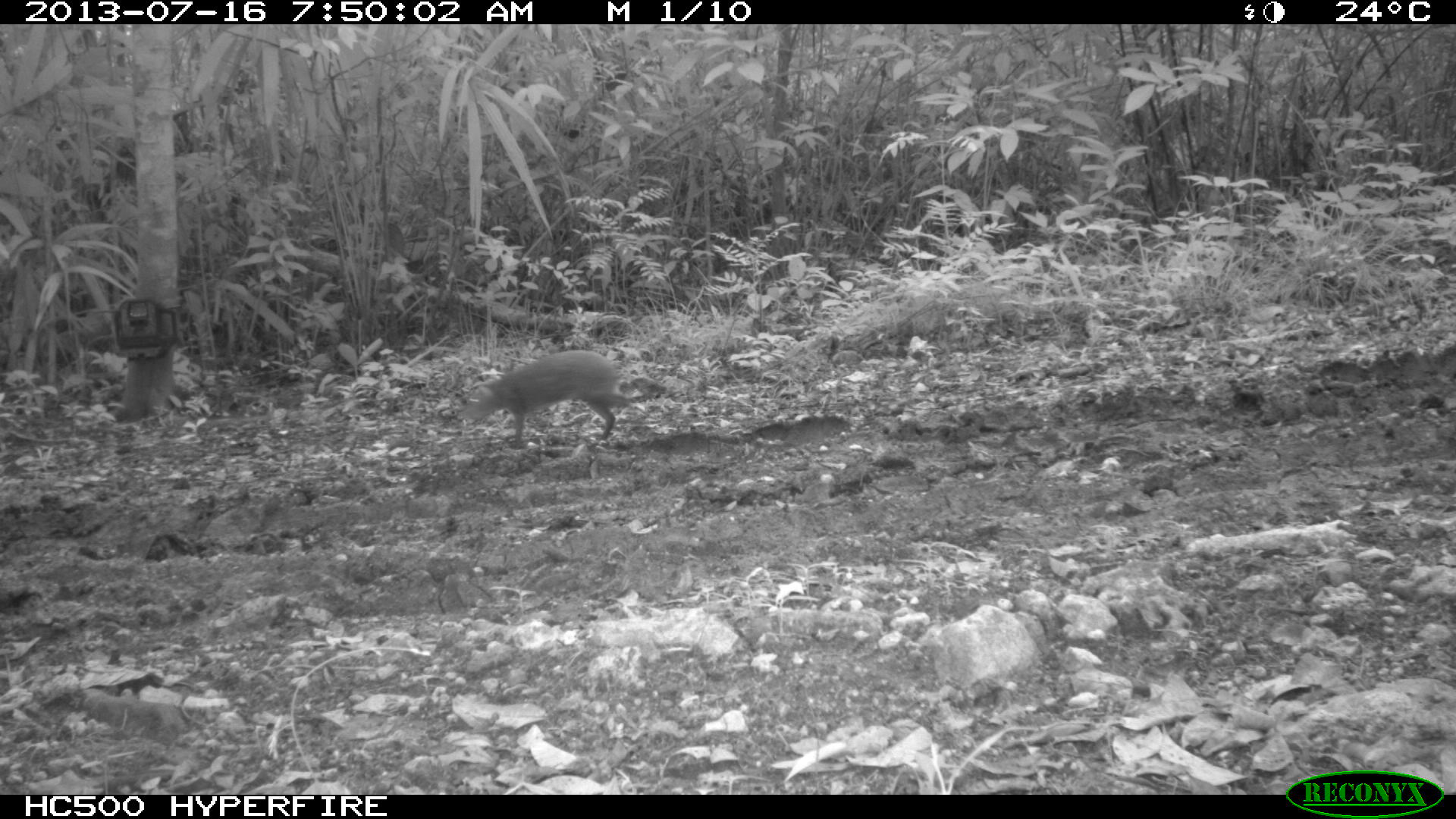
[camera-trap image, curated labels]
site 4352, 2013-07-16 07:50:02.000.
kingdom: Animalia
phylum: Chordata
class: Mammalia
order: Rodentia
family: Dasyproctidae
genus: Dasyprocta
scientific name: Dasyprocta punctata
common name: central american agouti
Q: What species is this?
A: Dasyprocta punctata (central american agouti).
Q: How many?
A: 1.